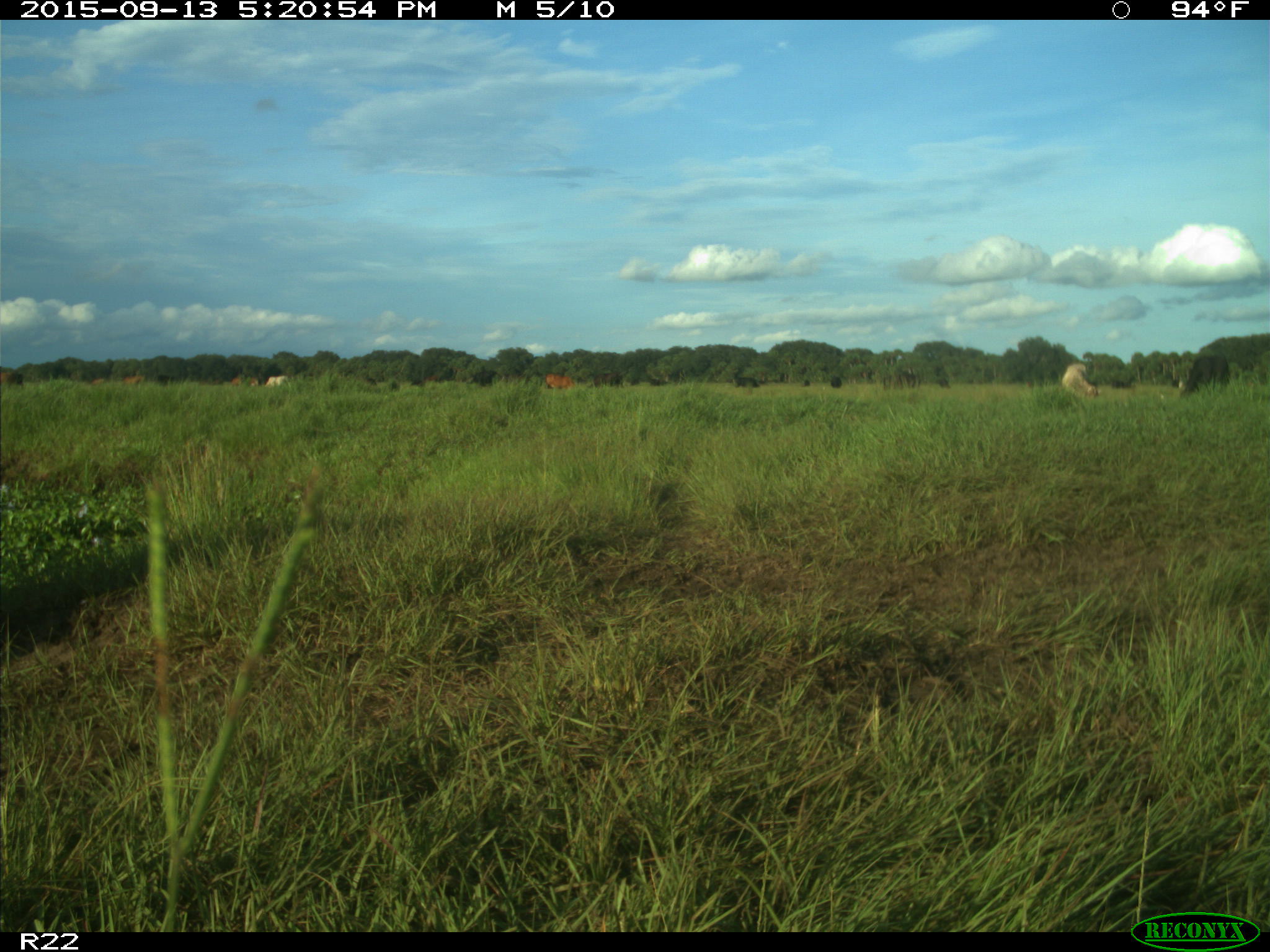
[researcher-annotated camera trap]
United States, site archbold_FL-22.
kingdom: Animalia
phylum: Chordata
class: Mammalia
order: Artiodactyla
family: Bovidae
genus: Bos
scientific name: Bos taurus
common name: domestic cow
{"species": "Bos taurus (domestic cow)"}